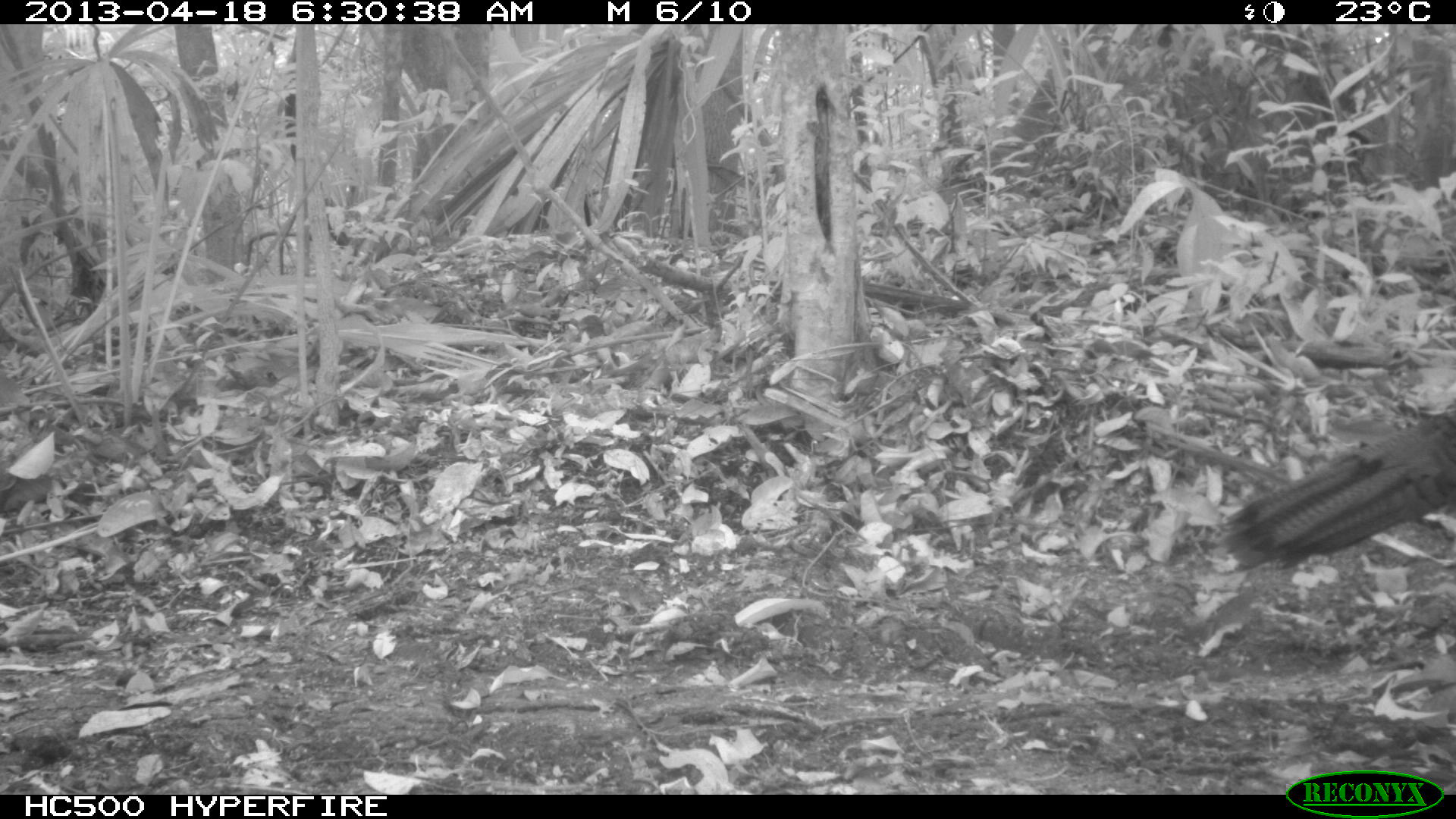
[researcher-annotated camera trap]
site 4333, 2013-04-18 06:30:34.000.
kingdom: Animalia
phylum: Chordata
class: Aves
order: Galliformes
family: Phasianidae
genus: Meleagris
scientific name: Meleagris ocellata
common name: ocellated turkey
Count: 1.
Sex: female.